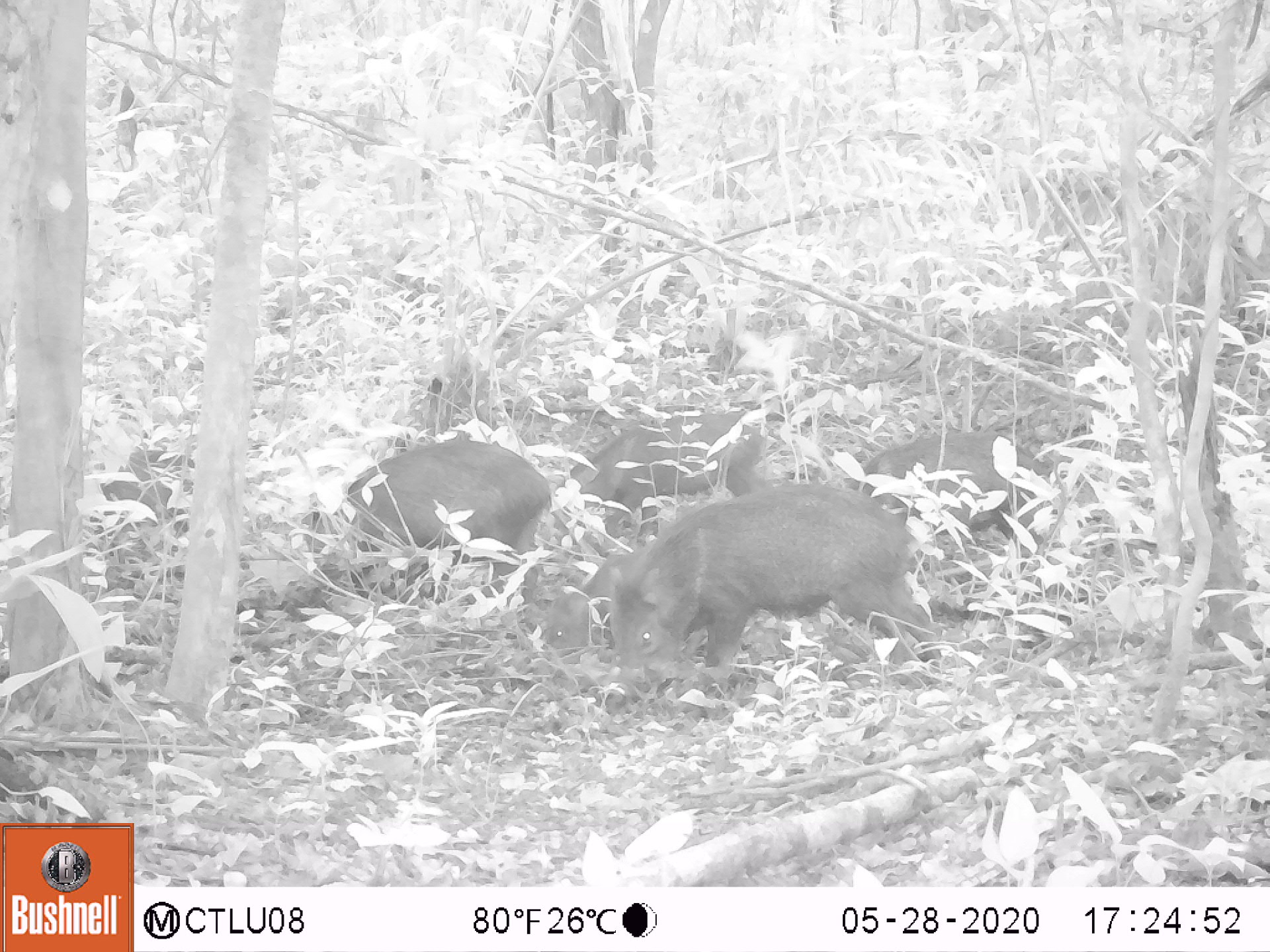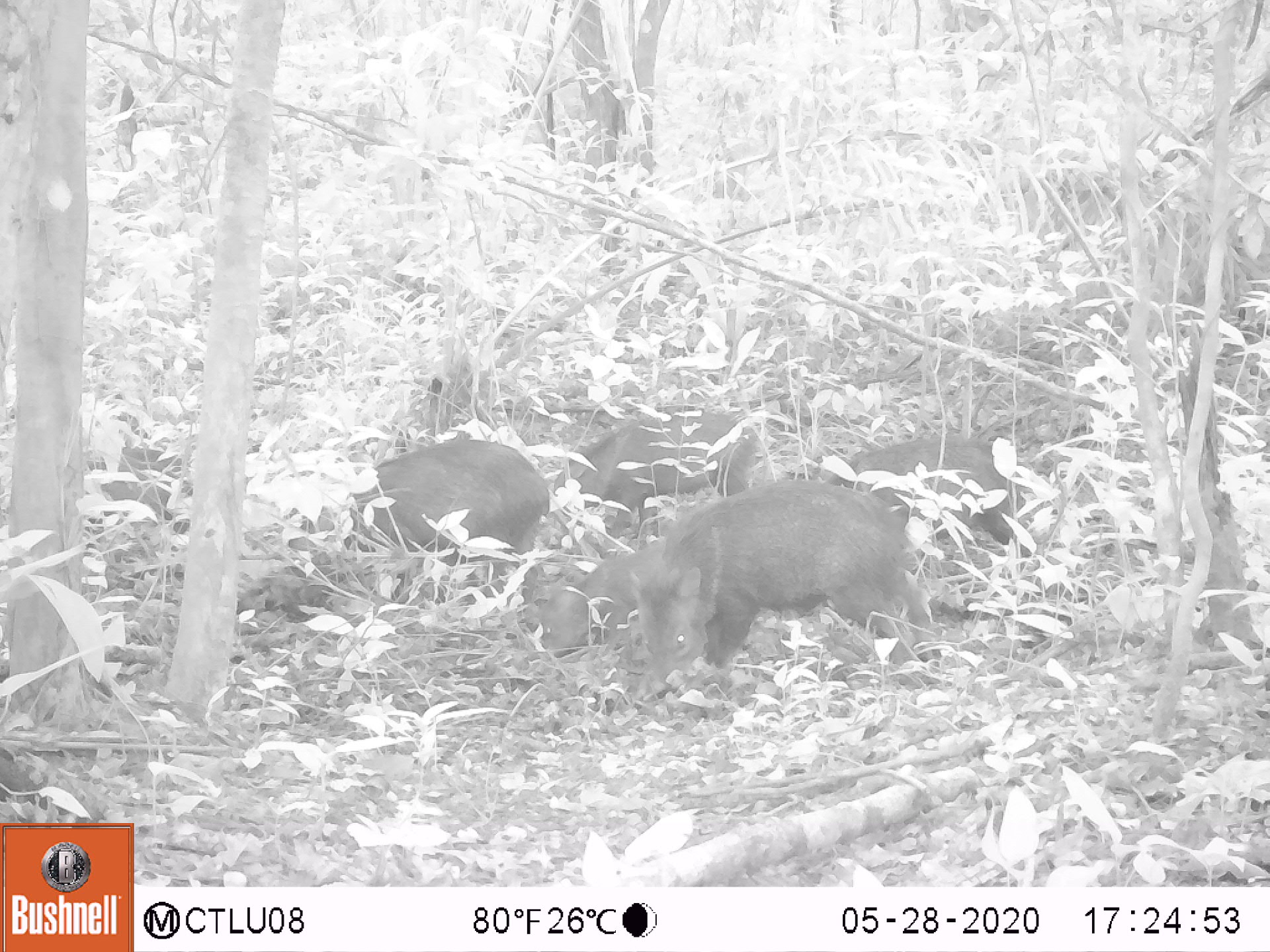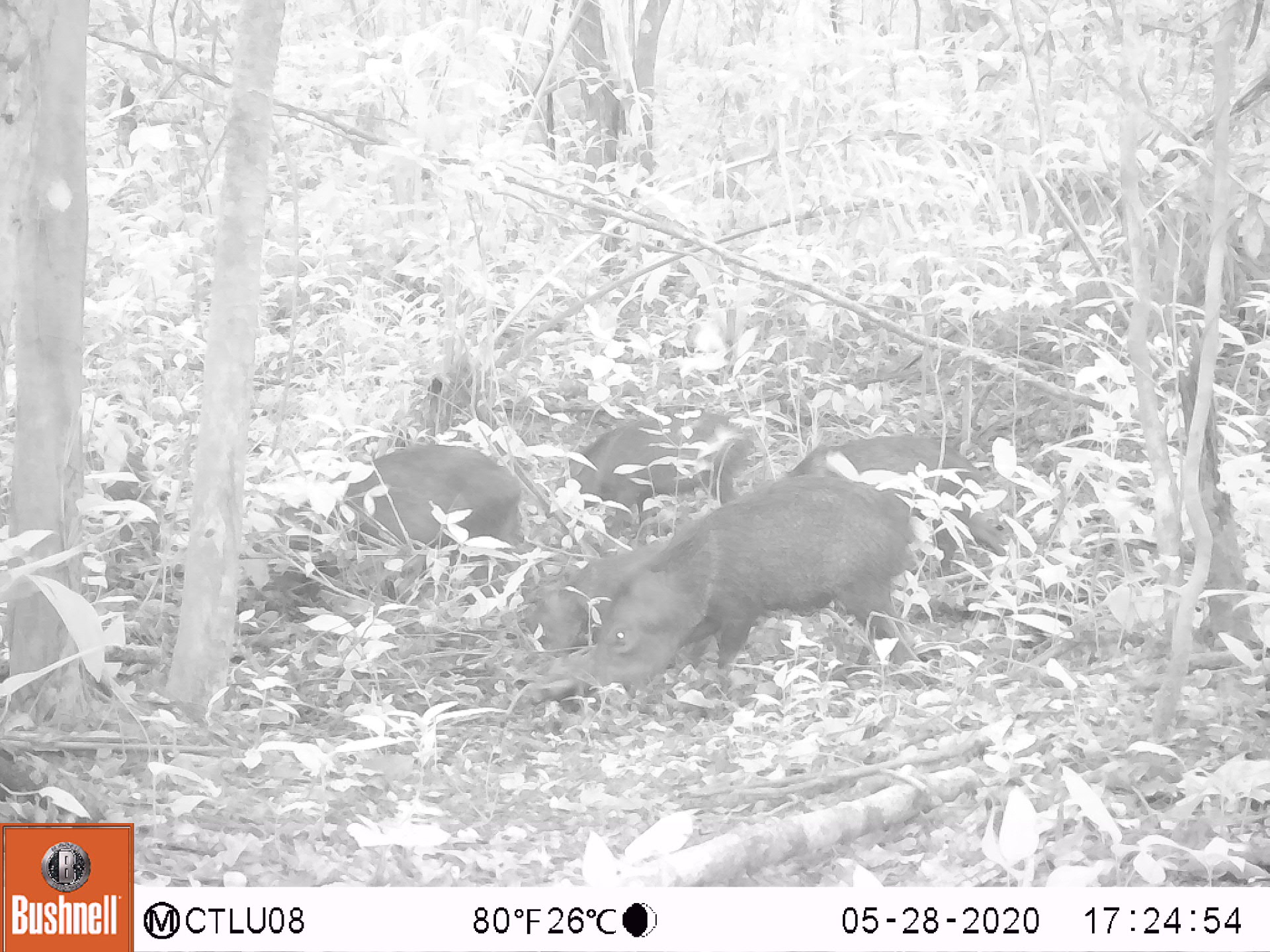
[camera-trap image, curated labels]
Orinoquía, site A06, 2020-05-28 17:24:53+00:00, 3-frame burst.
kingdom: Animalia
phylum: Chordata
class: Mammalia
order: Artiodactyla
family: Tayassuidae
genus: Pecari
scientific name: Pecari tajacu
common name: collared peccary